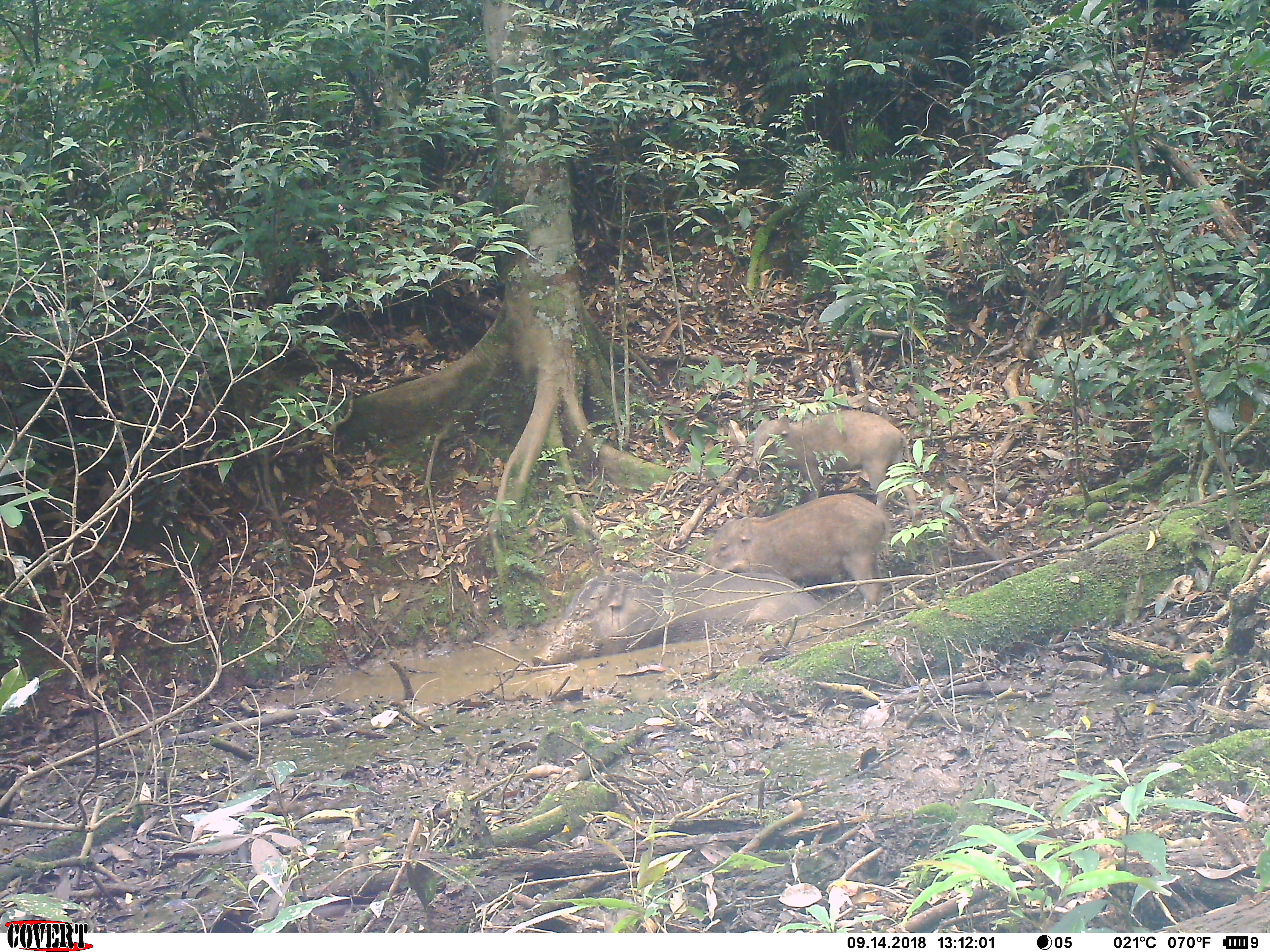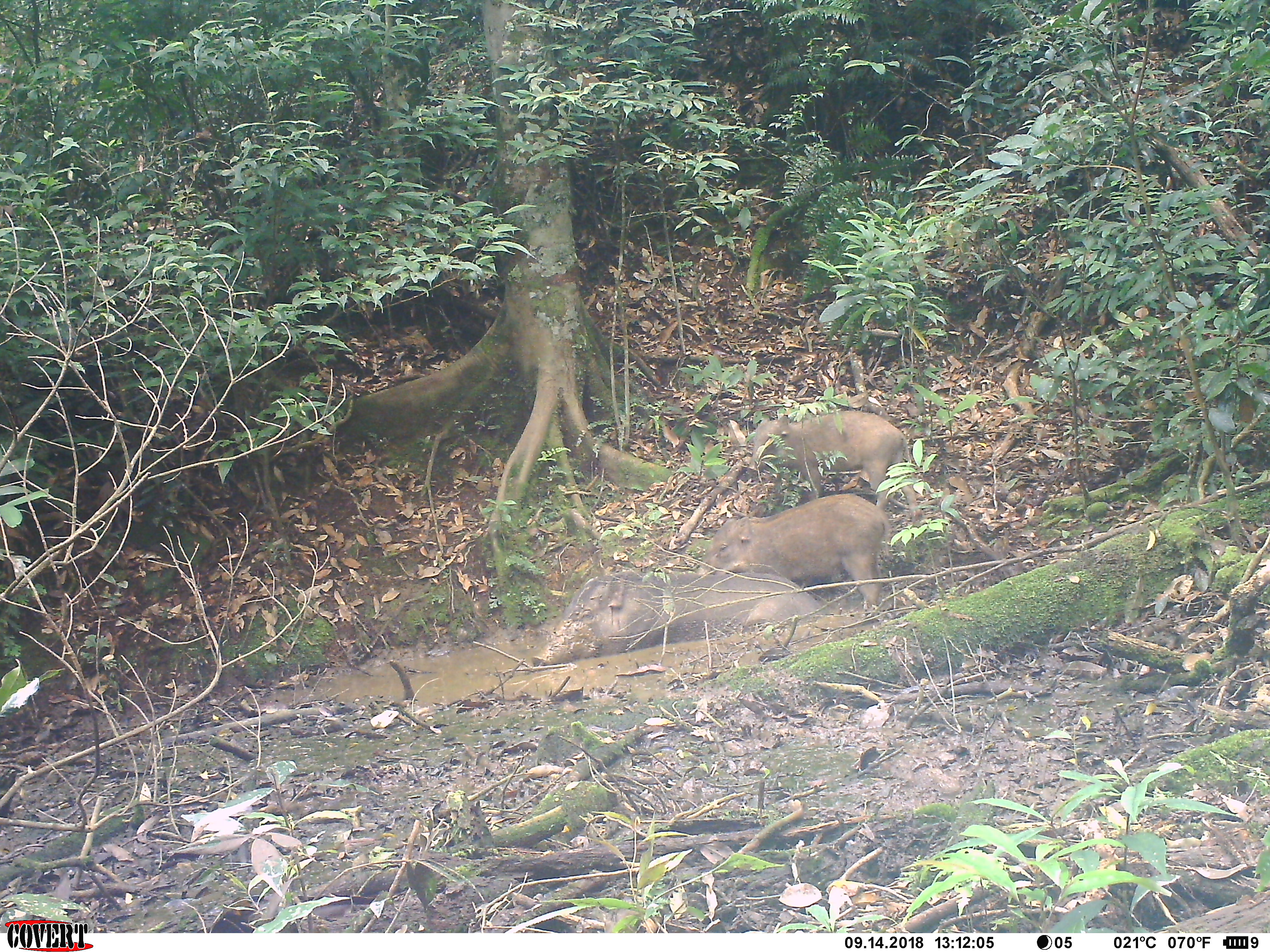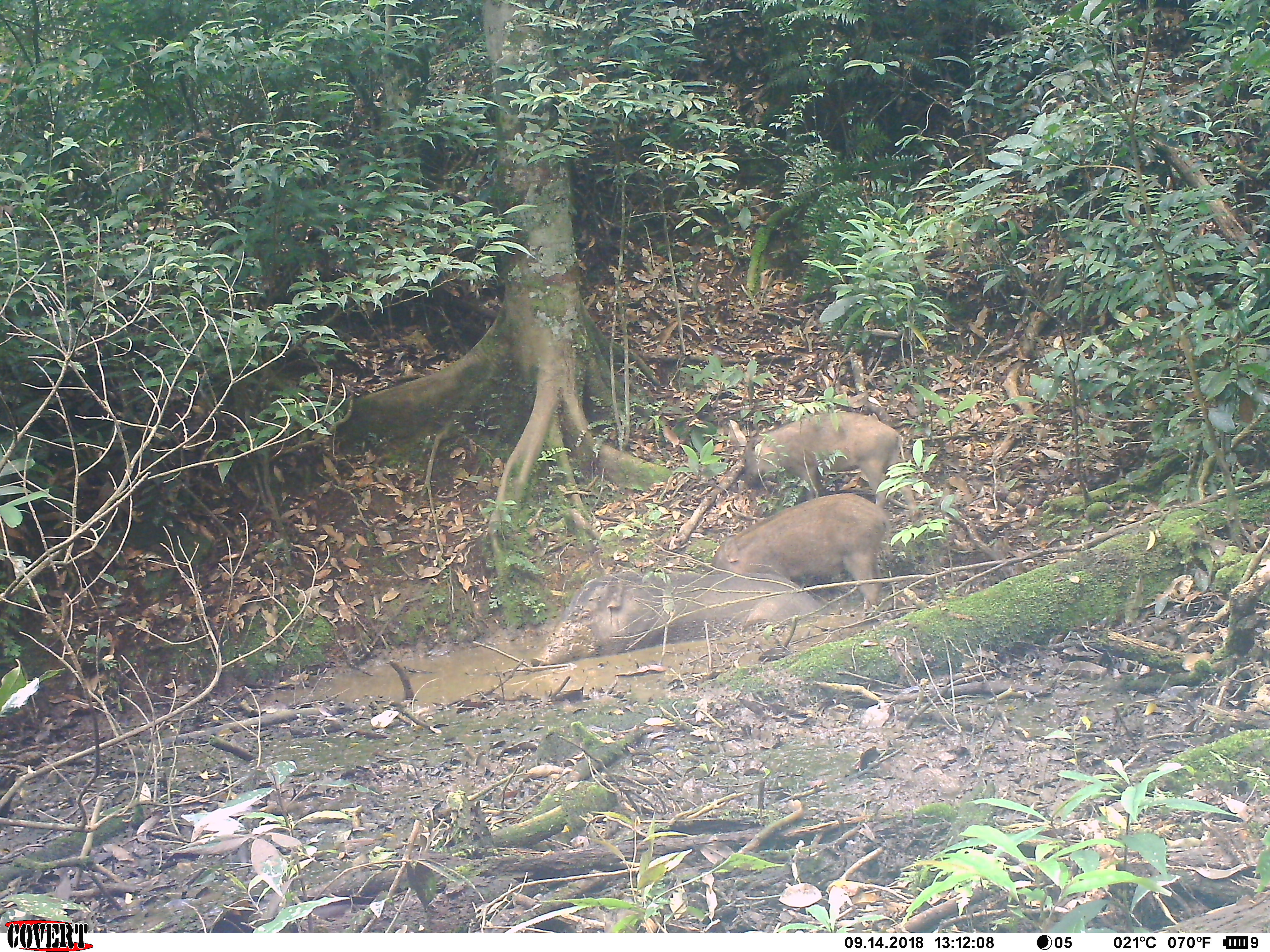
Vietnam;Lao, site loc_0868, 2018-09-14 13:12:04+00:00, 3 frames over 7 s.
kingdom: Animalia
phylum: Chordata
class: Mammalia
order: Artiodactyla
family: Suidae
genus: Sus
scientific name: Sus scrofa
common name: eurasian wild pig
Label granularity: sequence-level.